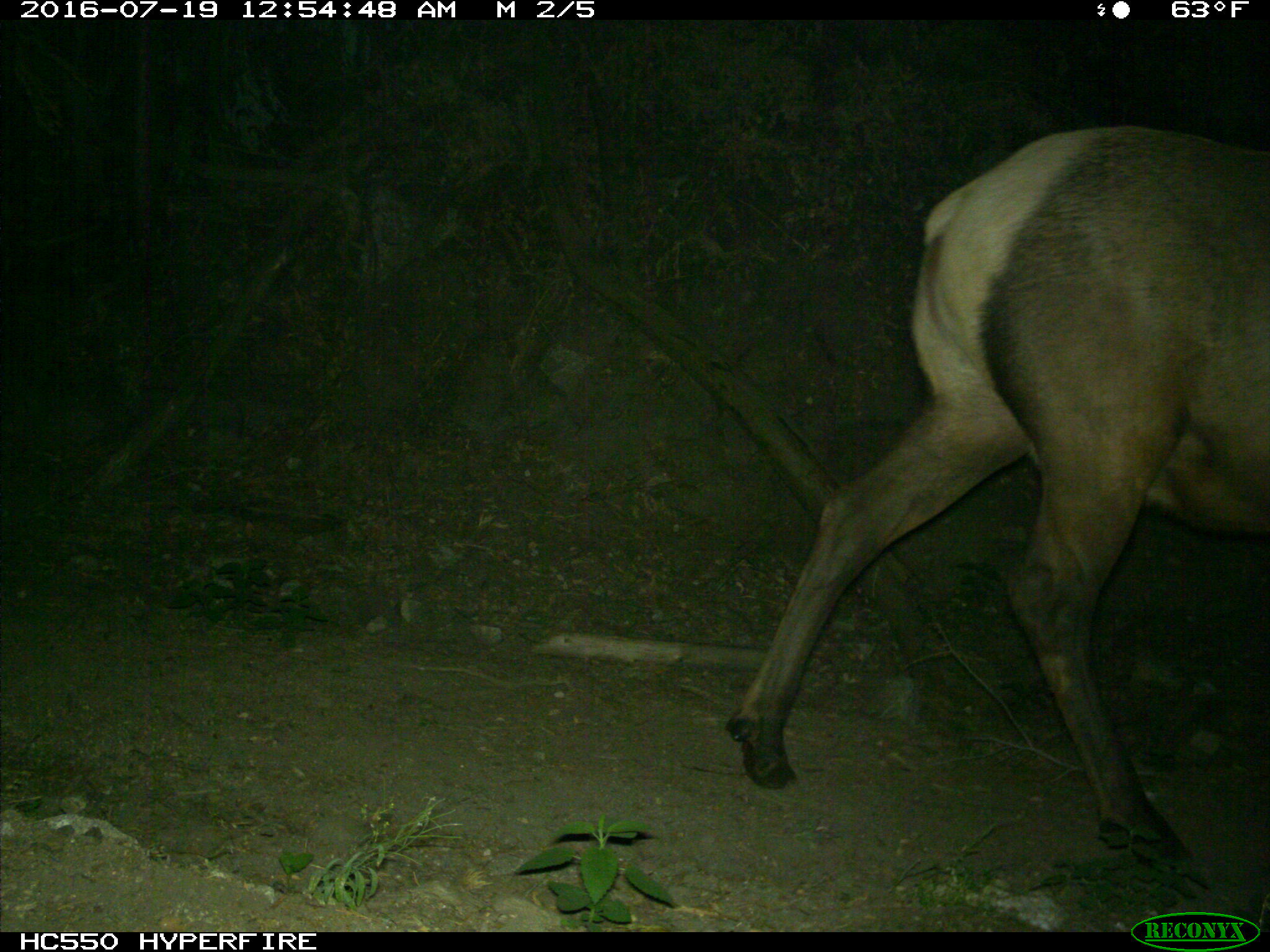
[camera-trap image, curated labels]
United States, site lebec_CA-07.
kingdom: Animalia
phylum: Chordata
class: Mammalia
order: Artiodactyla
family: Cervidae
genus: Cervus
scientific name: Cervus canadensis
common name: elk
Cervus canadensis (elk).